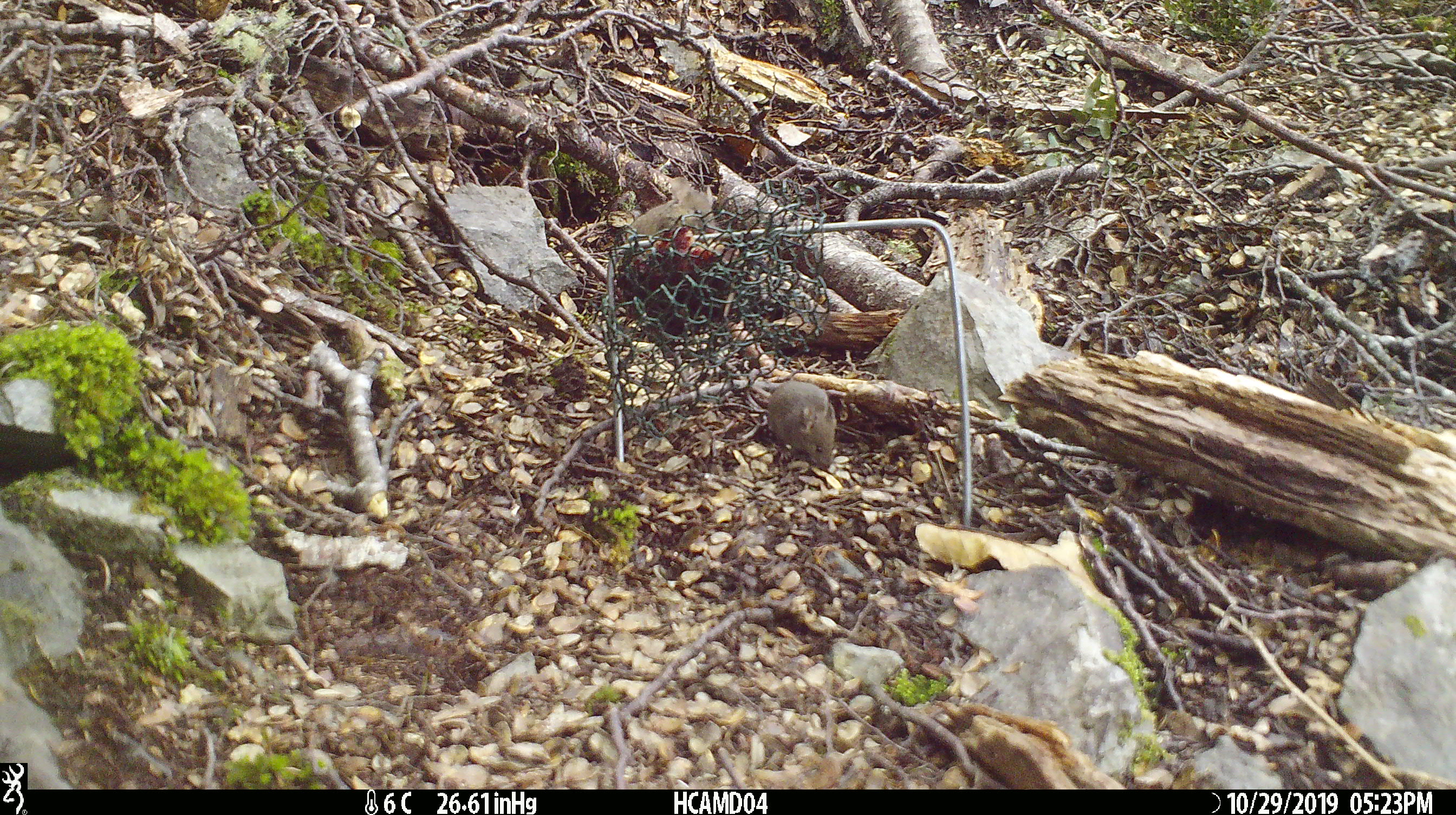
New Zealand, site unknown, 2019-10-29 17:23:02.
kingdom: Animalia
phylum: Chordata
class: Mammalia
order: Rodentia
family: Muridae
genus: Mus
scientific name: Mus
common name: mouse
Mouse (Mus).